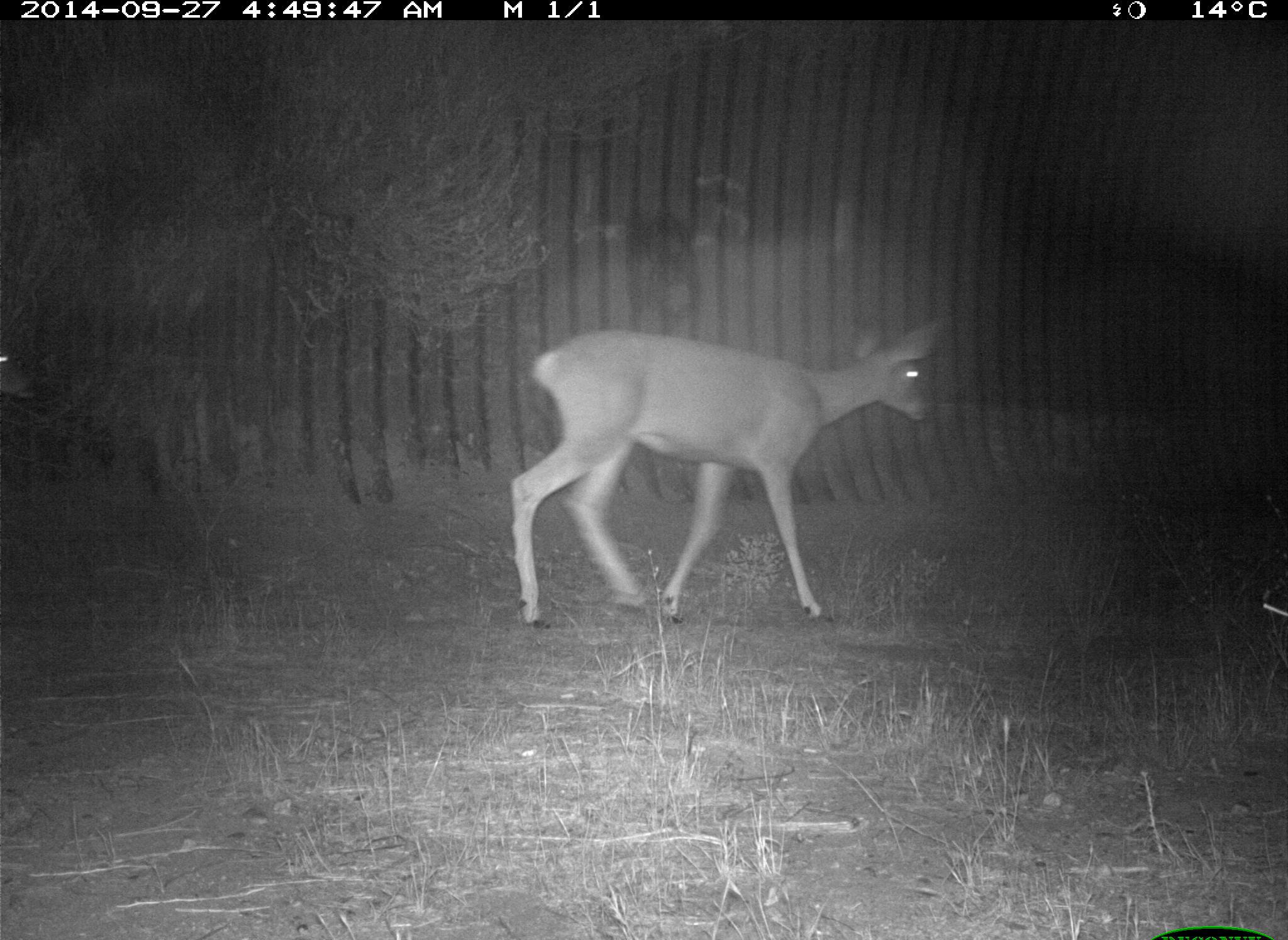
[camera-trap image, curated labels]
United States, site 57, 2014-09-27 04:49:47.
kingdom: Animalia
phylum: Chordata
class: Mammalia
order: Artiodactyla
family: Cervidae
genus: Odocoileus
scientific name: Odocoileus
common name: deer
Deer (Odocoileus).